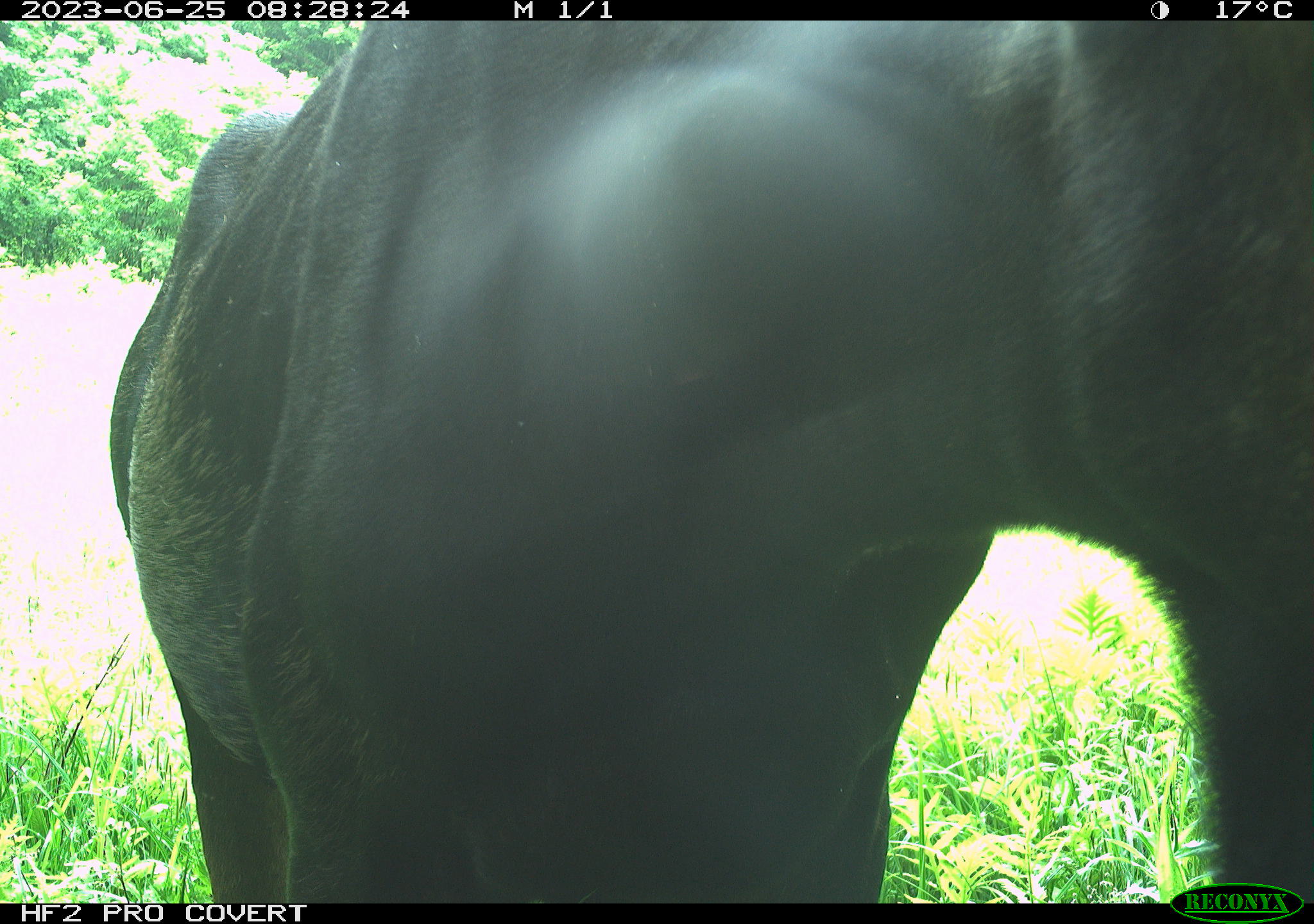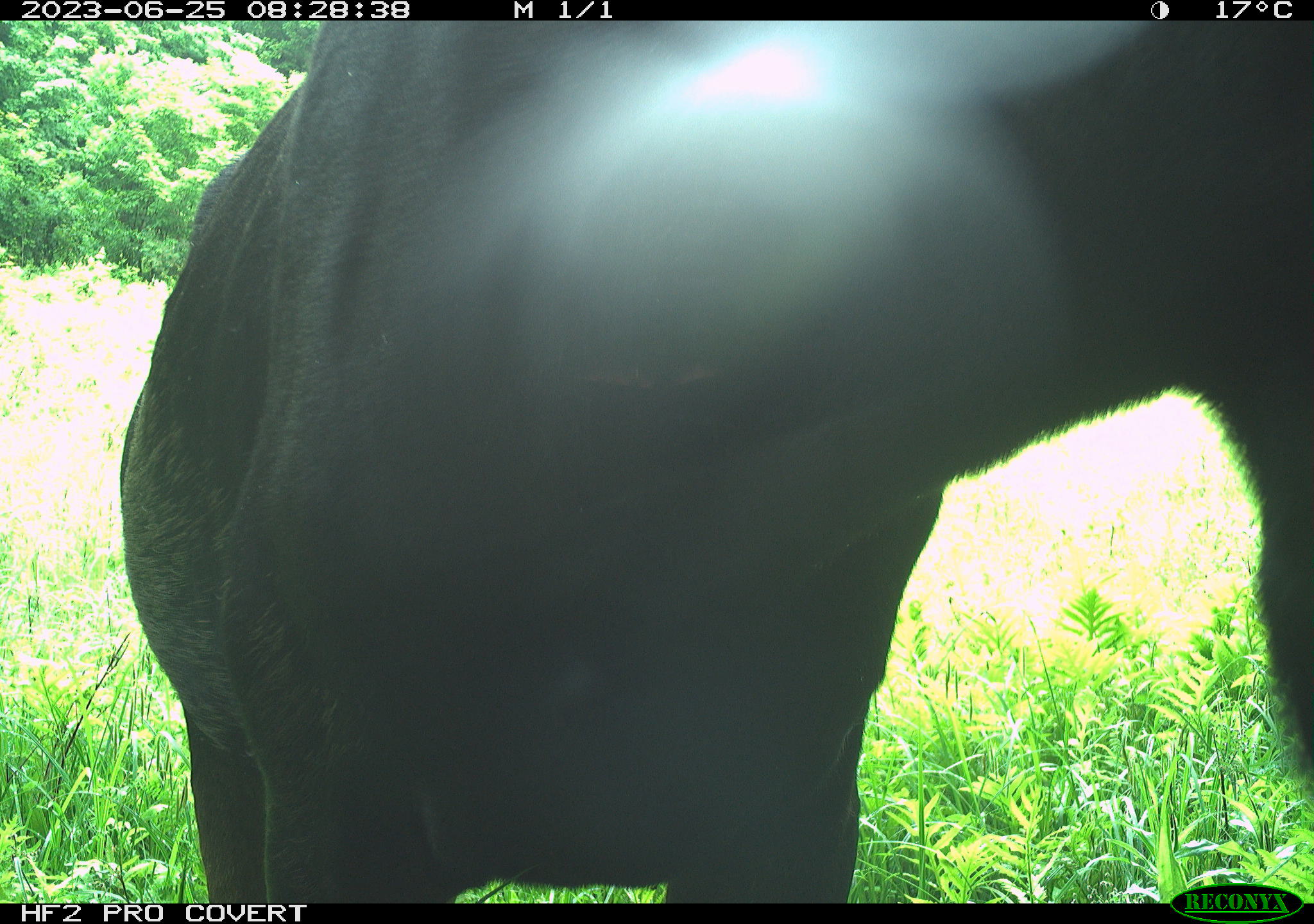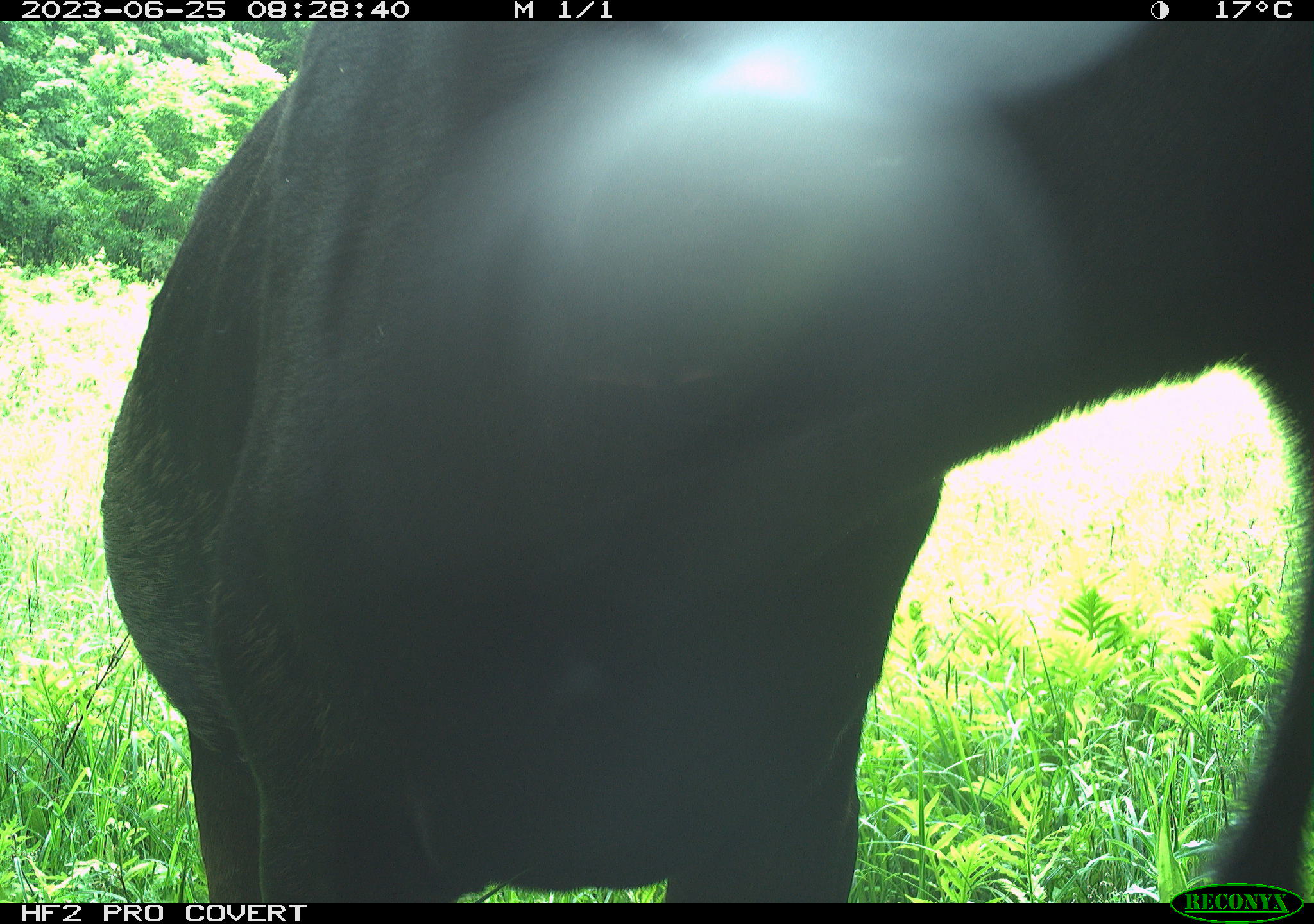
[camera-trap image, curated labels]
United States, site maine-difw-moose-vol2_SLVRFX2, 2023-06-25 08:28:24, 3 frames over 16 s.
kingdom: Animalia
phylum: Chordata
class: Mammalia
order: Artiodactyla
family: Cervidae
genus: Alces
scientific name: Alces alces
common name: moose